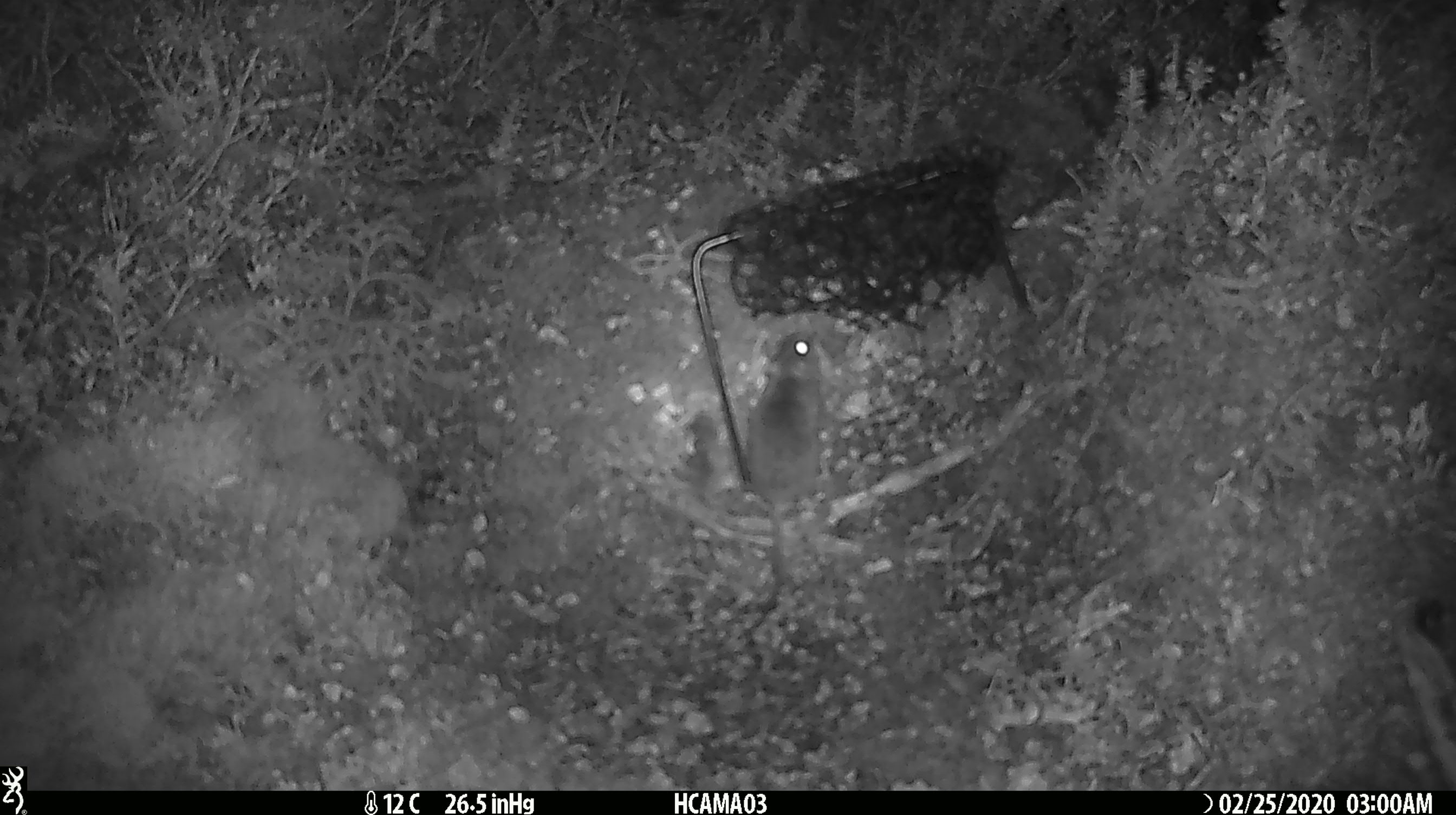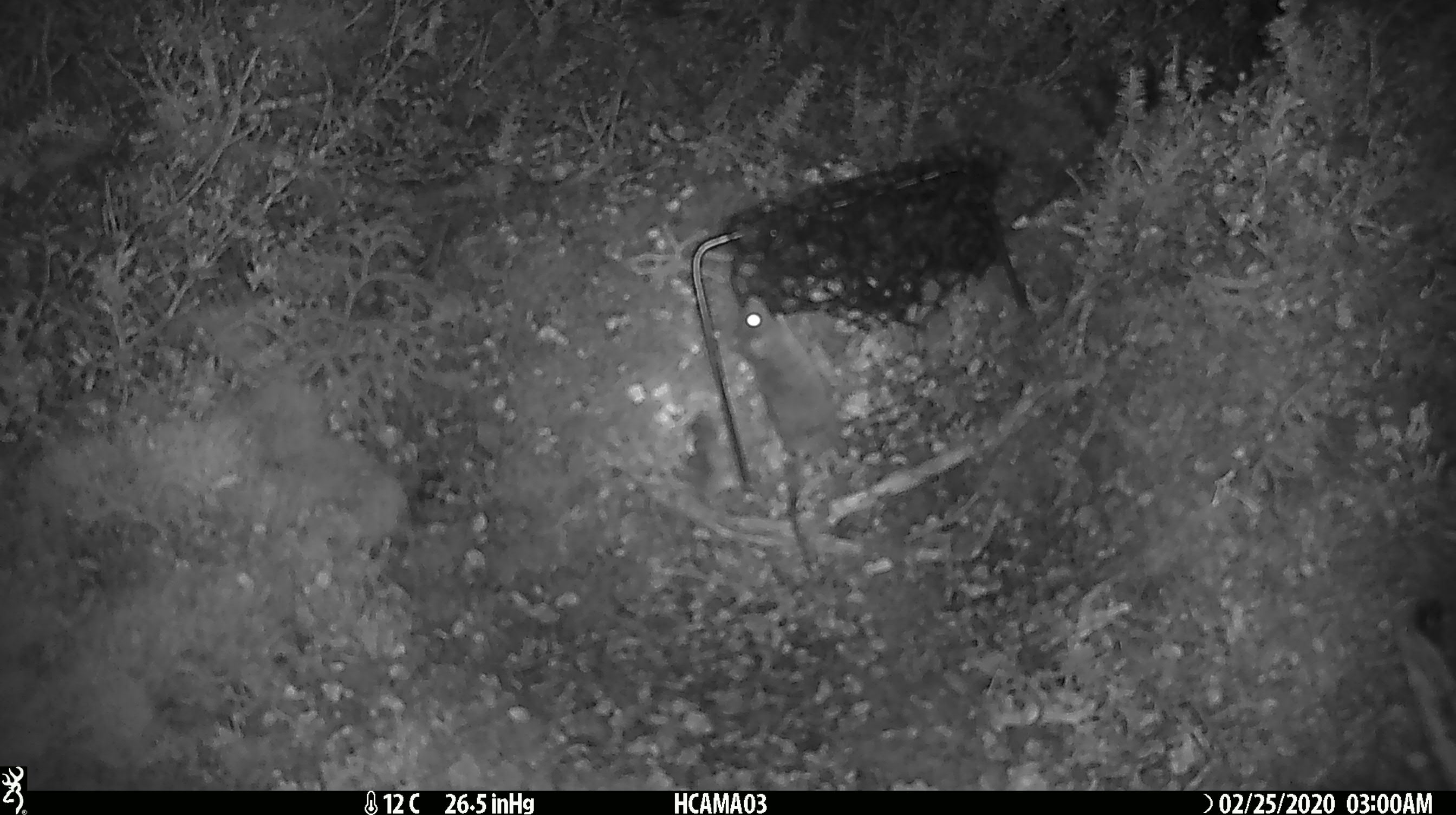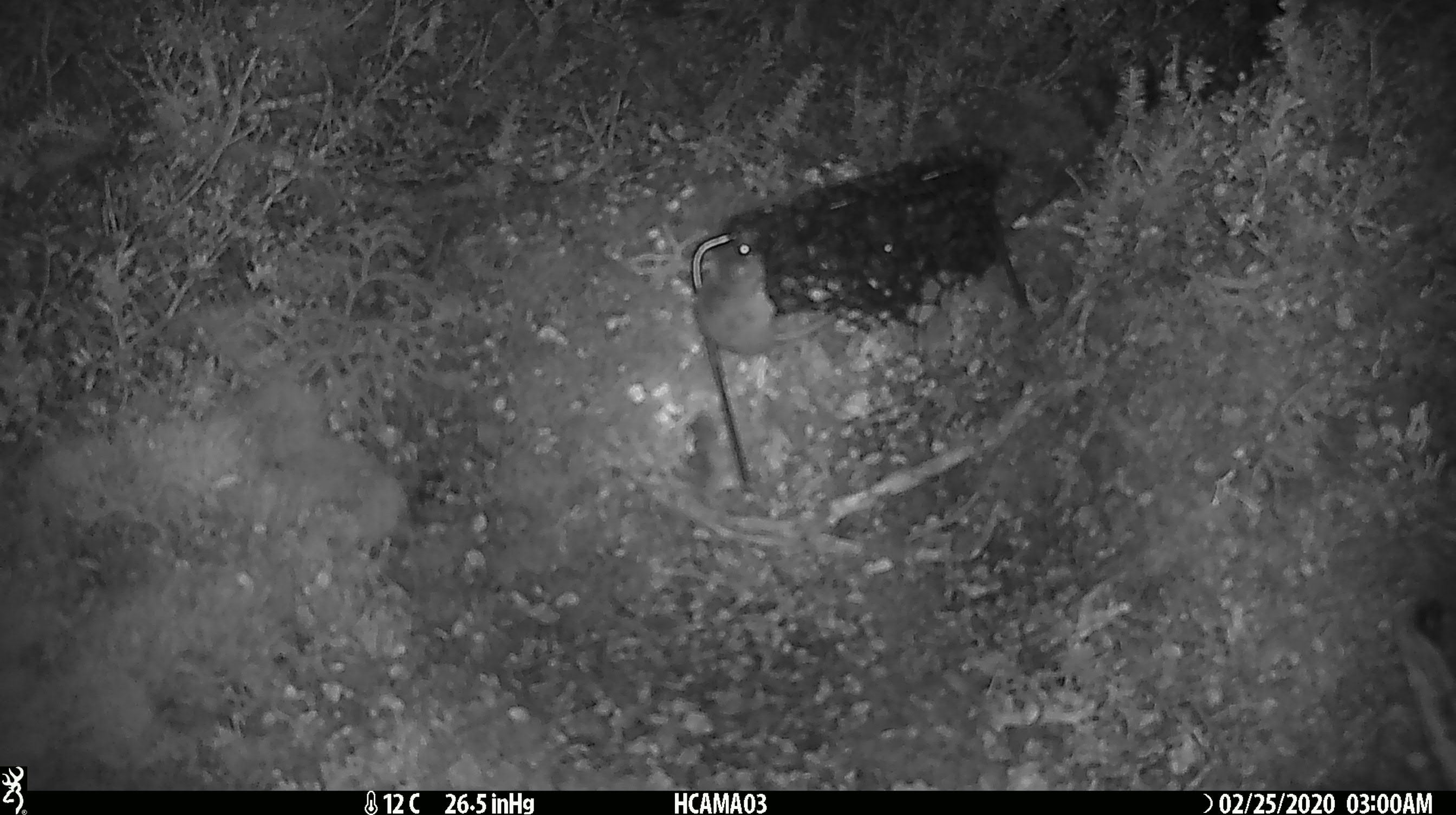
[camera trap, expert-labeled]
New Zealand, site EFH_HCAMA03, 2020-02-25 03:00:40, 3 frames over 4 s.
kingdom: Animalia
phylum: Chordata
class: Mammalia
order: Rodentia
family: Muridae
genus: Mus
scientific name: Mus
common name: mouse